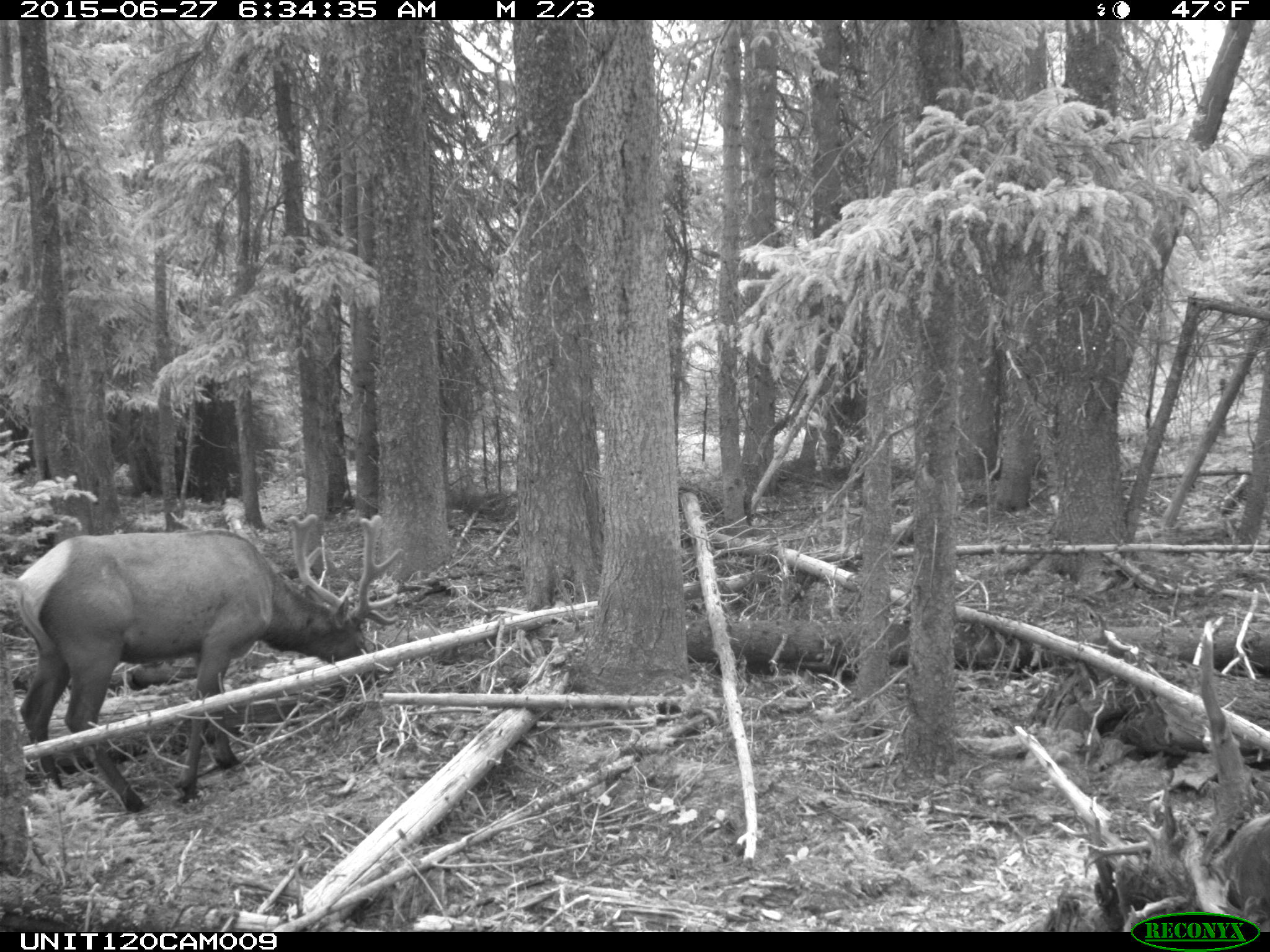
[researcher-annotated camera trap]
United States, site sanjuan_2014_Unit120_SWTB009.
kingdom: Animalia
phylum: Chordata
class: Mammalia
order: Artiodactyla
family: Cervidae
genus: Cervus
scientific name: Cervus elaphus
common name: red deer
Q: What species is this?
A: Cervus elaphus (red deer).